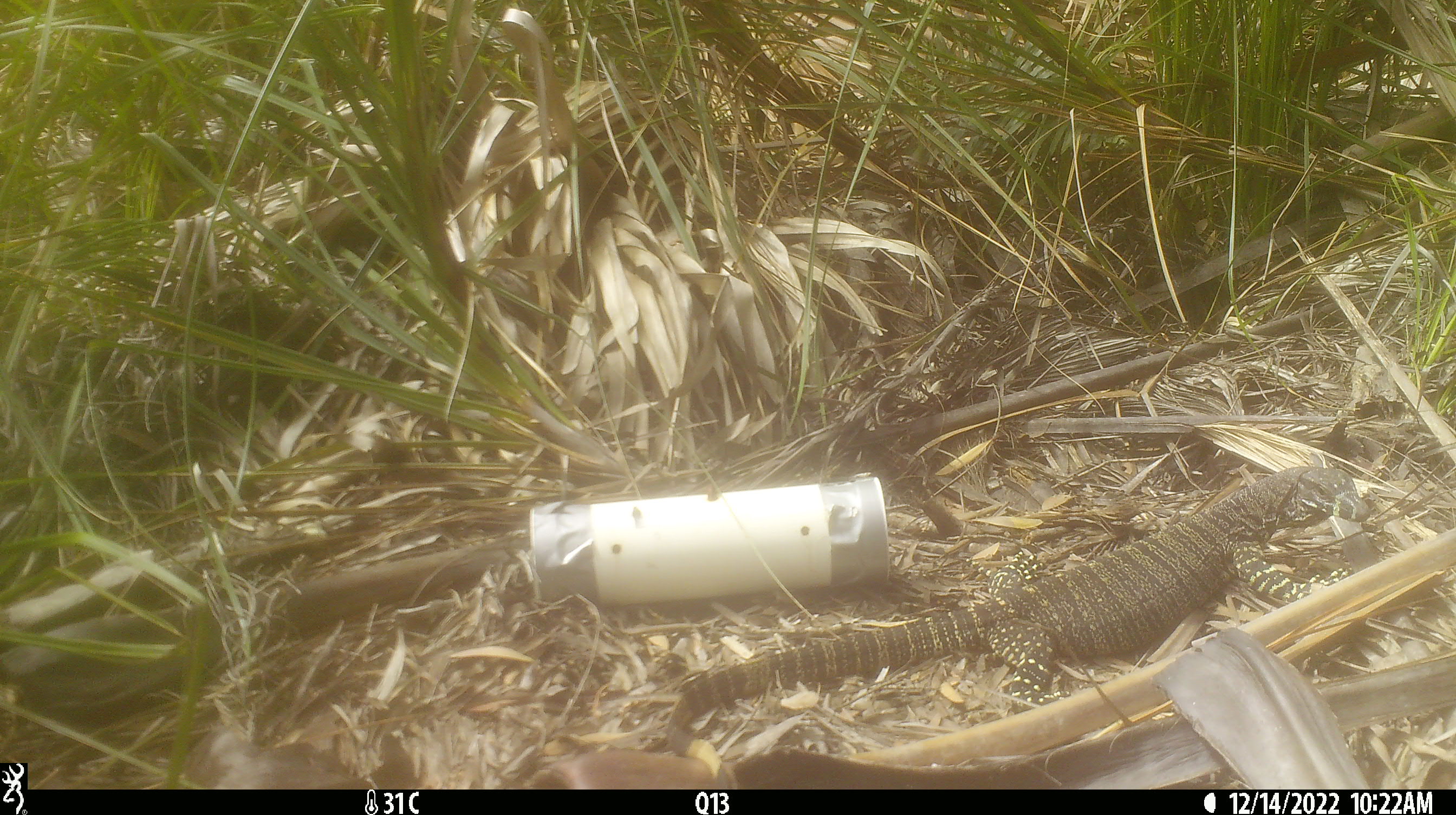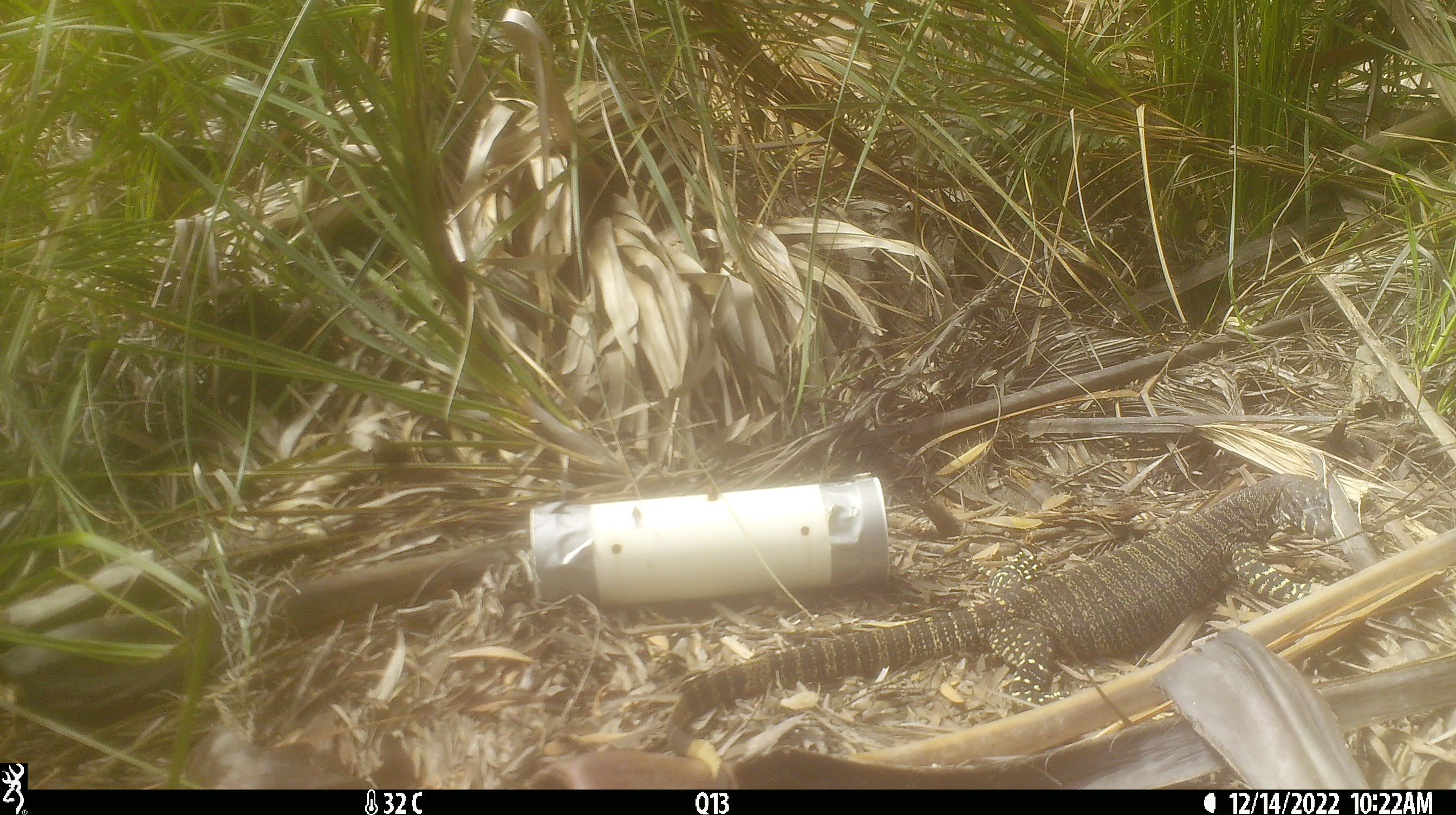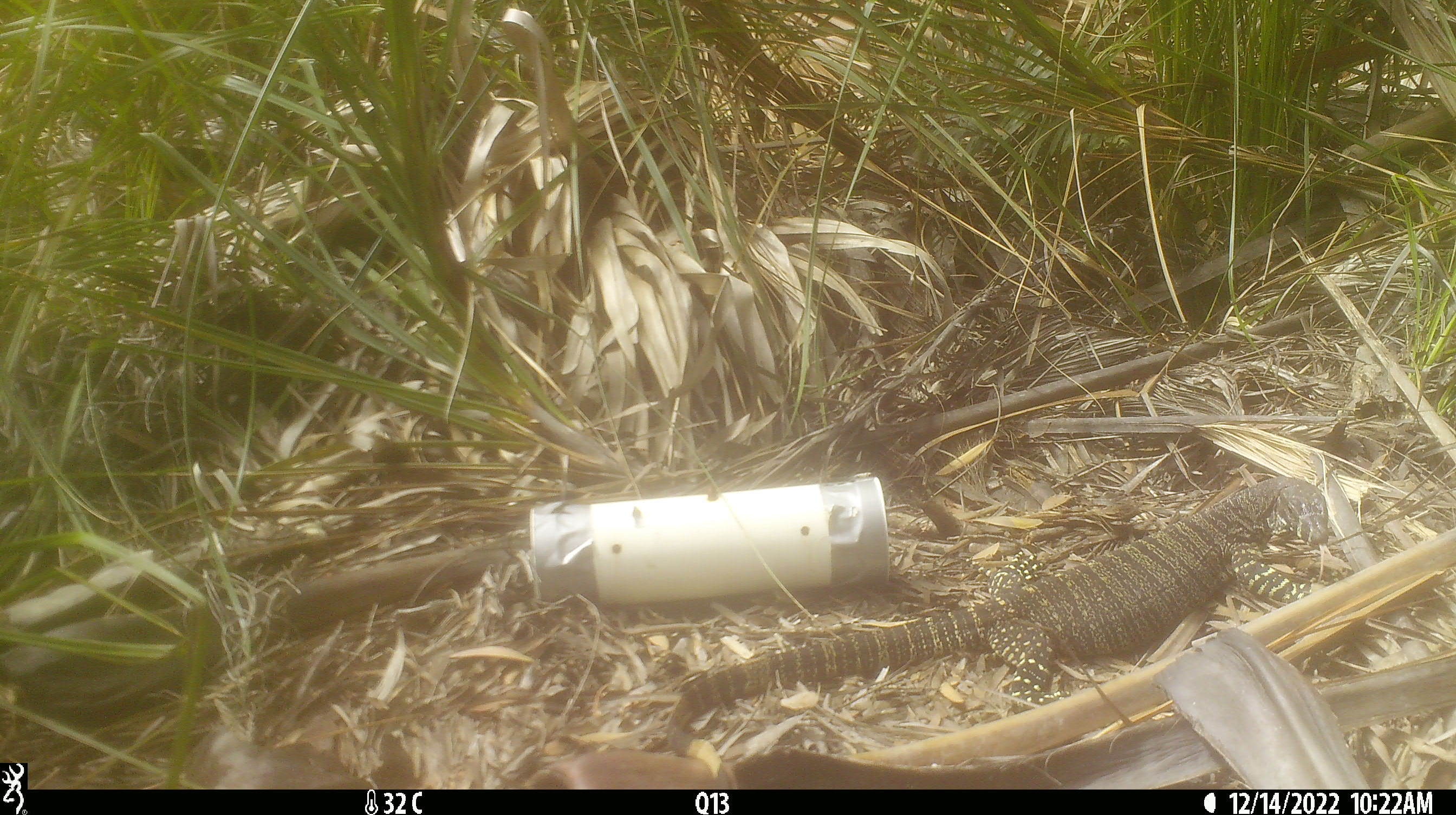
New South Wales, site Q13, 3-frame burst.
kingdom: Animalia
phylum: Chordata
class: Reptilia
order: Squamata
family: Varanidae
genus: Varanus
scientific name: Varanus varius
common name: lace monitor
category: goanna